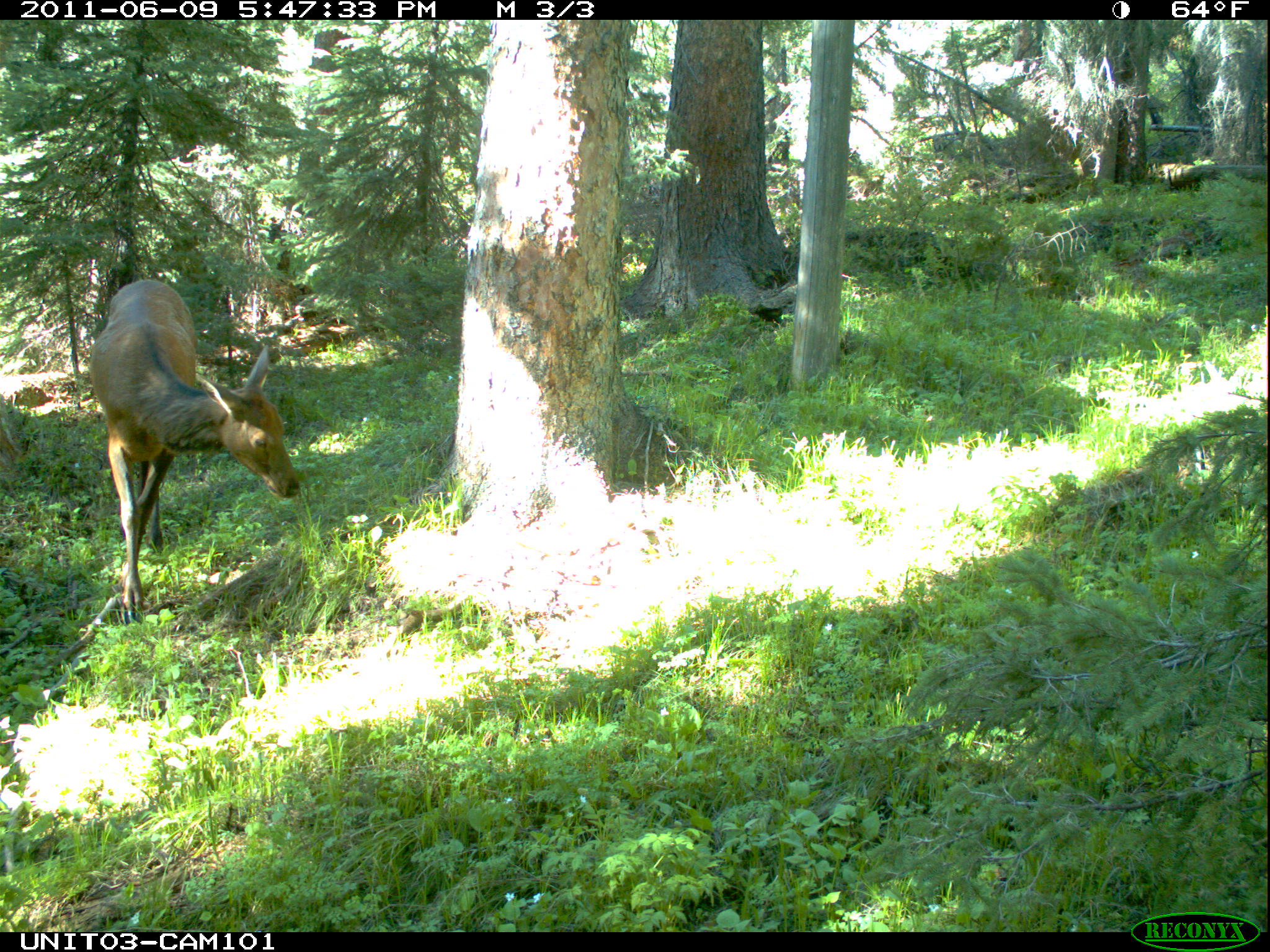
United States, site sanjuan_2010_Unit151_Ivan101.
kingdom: Animalia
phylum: Chordata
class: Mammalia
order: Artiodactyla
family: Cervidae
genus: Cervus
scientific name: Cervus elaphus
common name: red deer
Cervus elaphus (red deer).